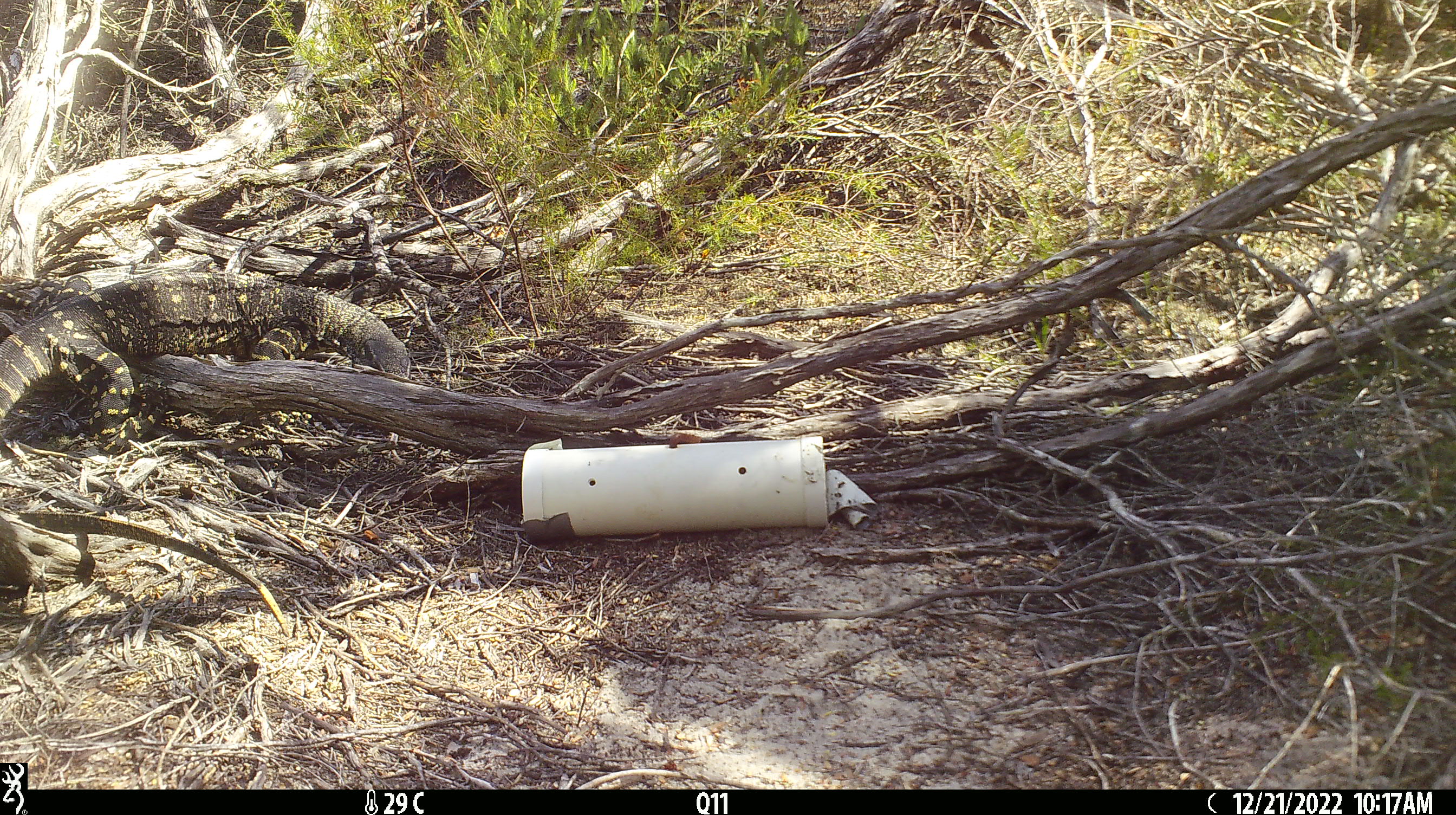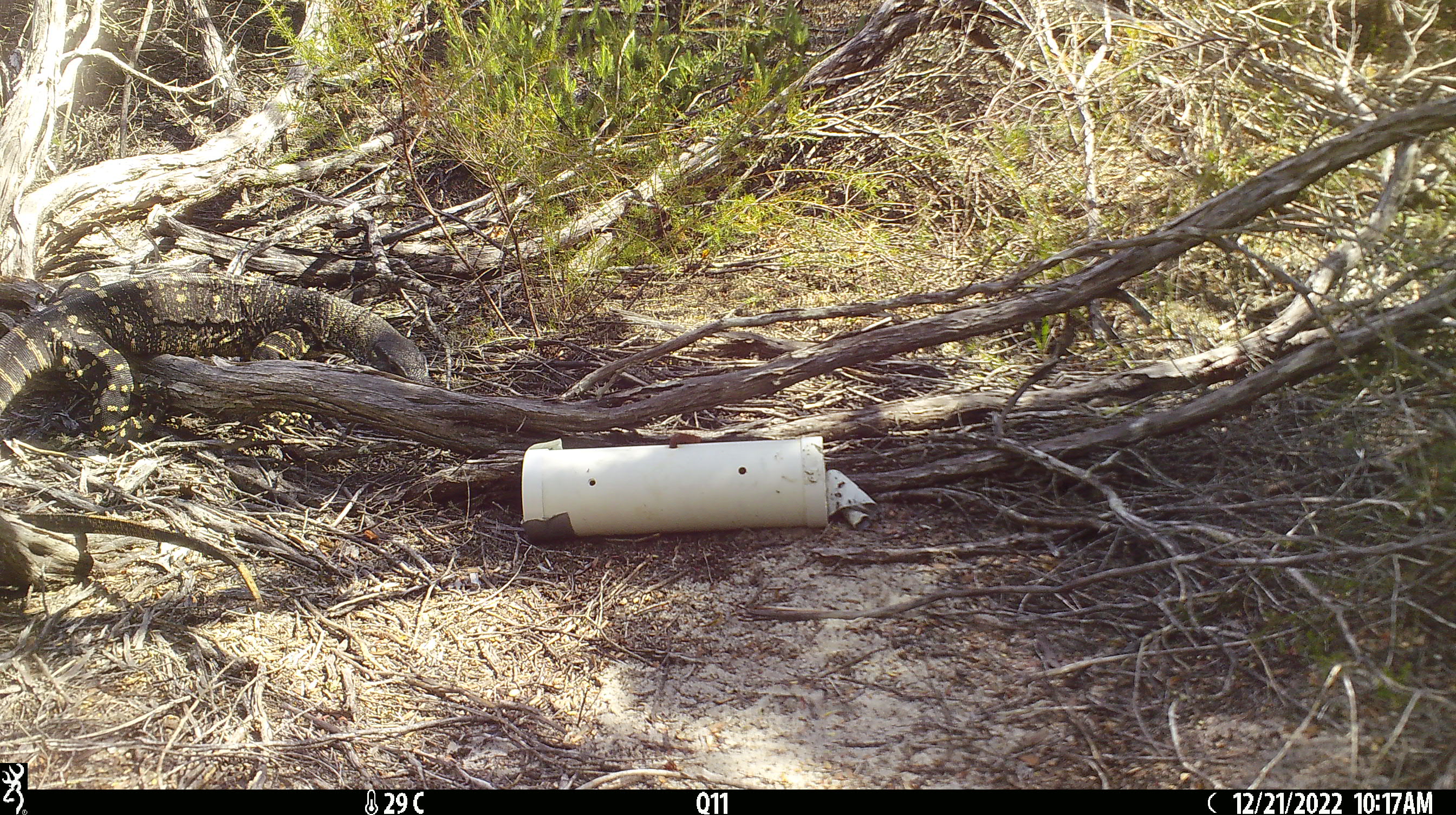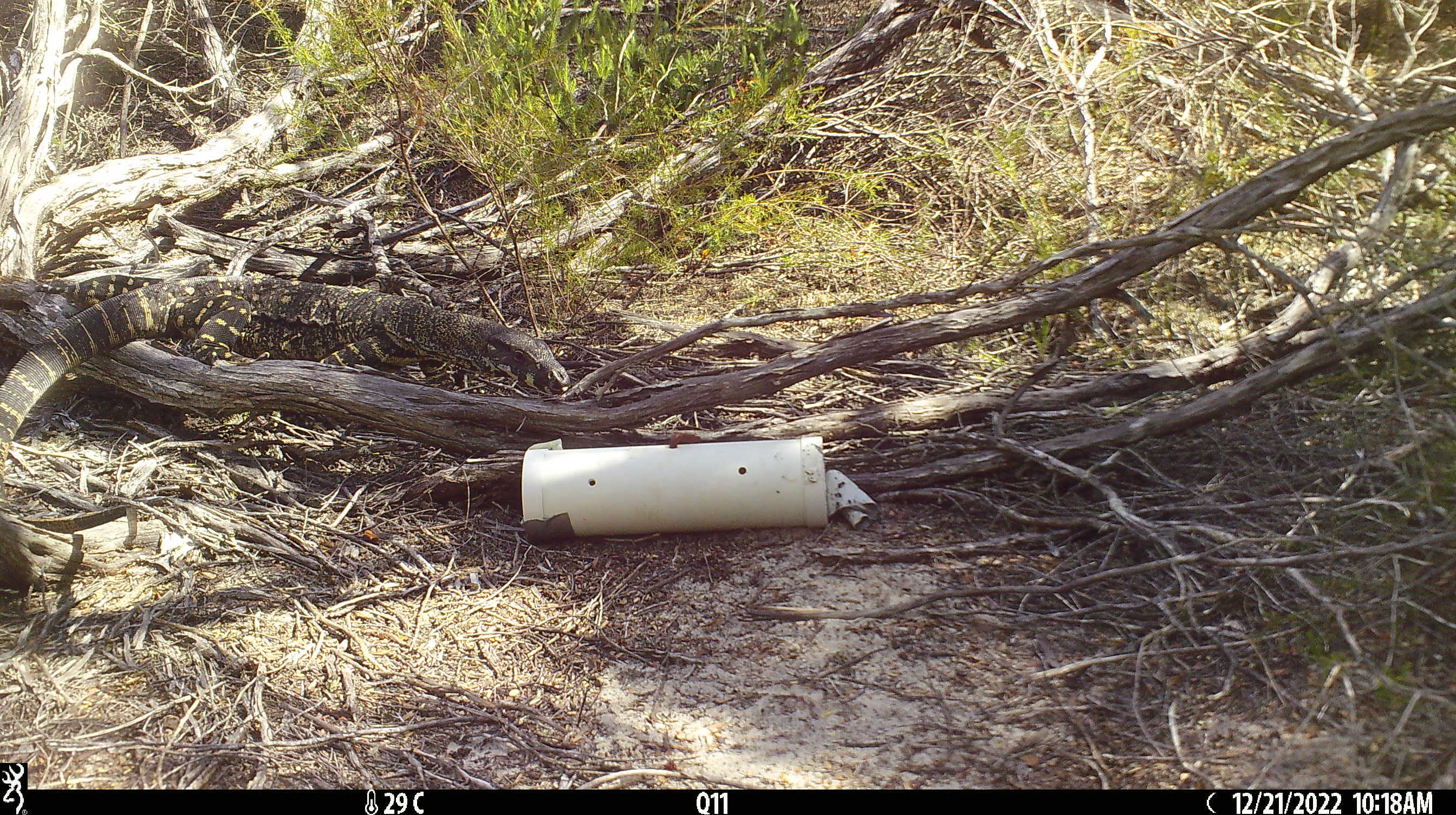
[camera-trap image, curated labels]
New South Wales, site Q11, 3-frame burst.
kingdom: Animalia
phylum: Chordata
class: Reptilia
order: Squamata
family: Varanidae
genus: Varanus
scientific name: Varanus varius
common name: lace monitor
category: goanna